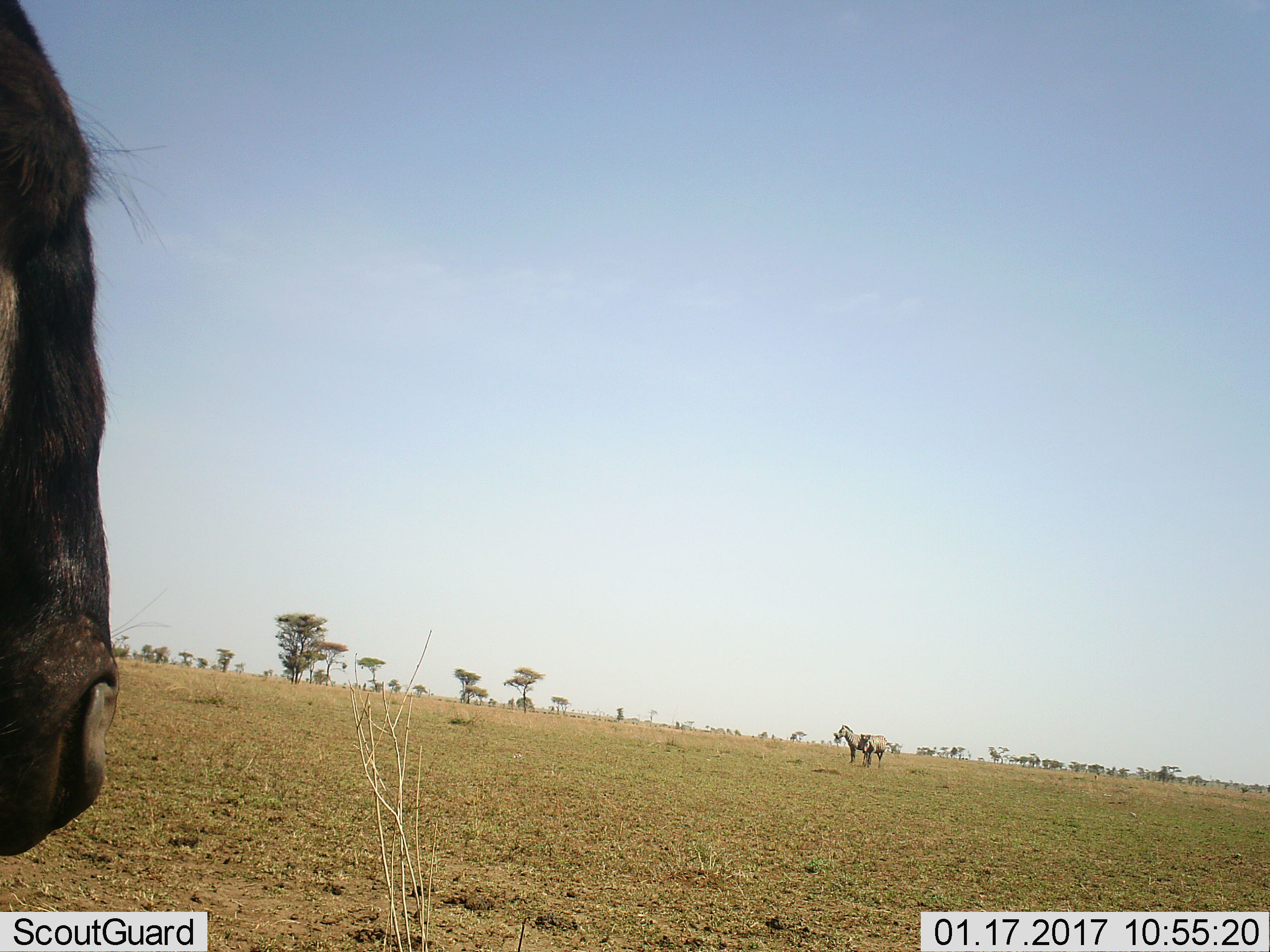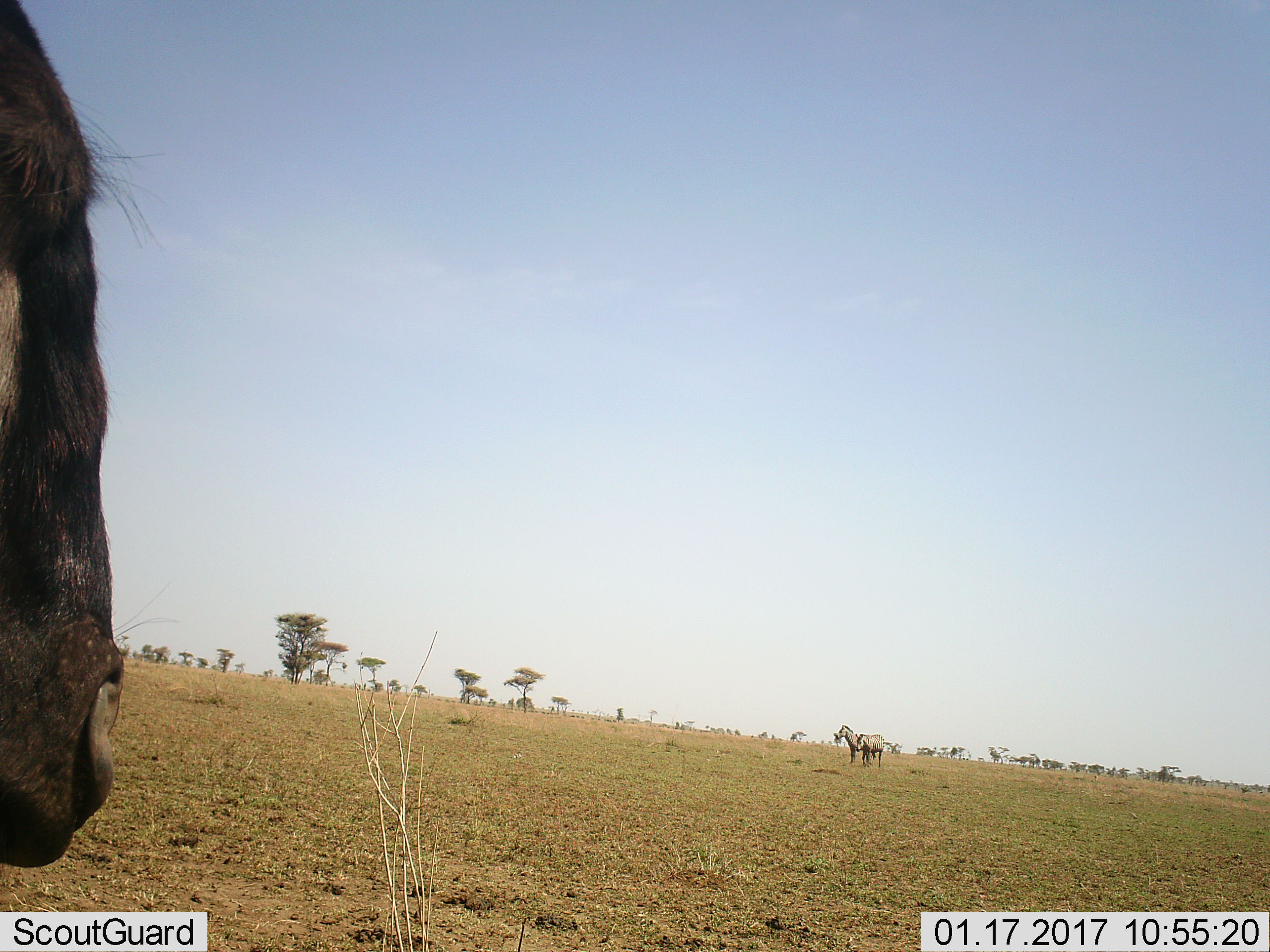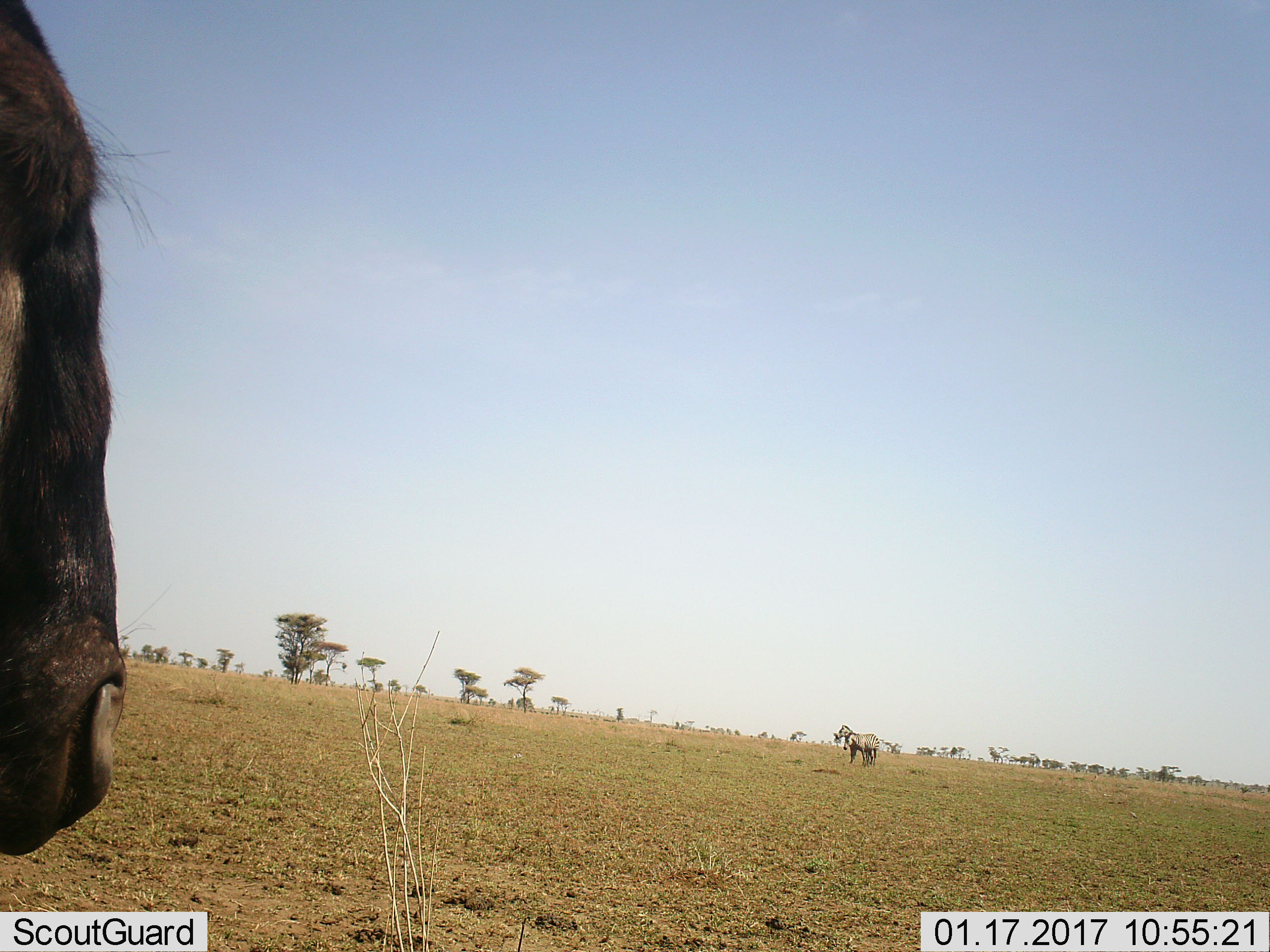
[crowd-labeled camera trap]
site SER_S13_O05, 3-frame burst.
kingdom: Animalia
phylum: Chordata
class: Mammalia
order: Artiodactyla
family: Bovidae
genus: Connochaetes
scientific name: Connochaetes taurinus taurinus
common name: blue wildebeest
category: wildebeestblue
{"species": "wildebeestblue (blue wildebeest) (Connochaetes taurinus taurinus)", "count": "1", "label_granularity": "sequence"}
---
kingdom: Animalia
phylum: Chordata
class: Mammalia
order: Perissodactyla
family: Equidae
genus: Equus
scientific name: Equus quagga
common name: plains zebra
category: zebraplains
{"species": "zebraplains (plains zebra) (Equus quagga)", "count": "2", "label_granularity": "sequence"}